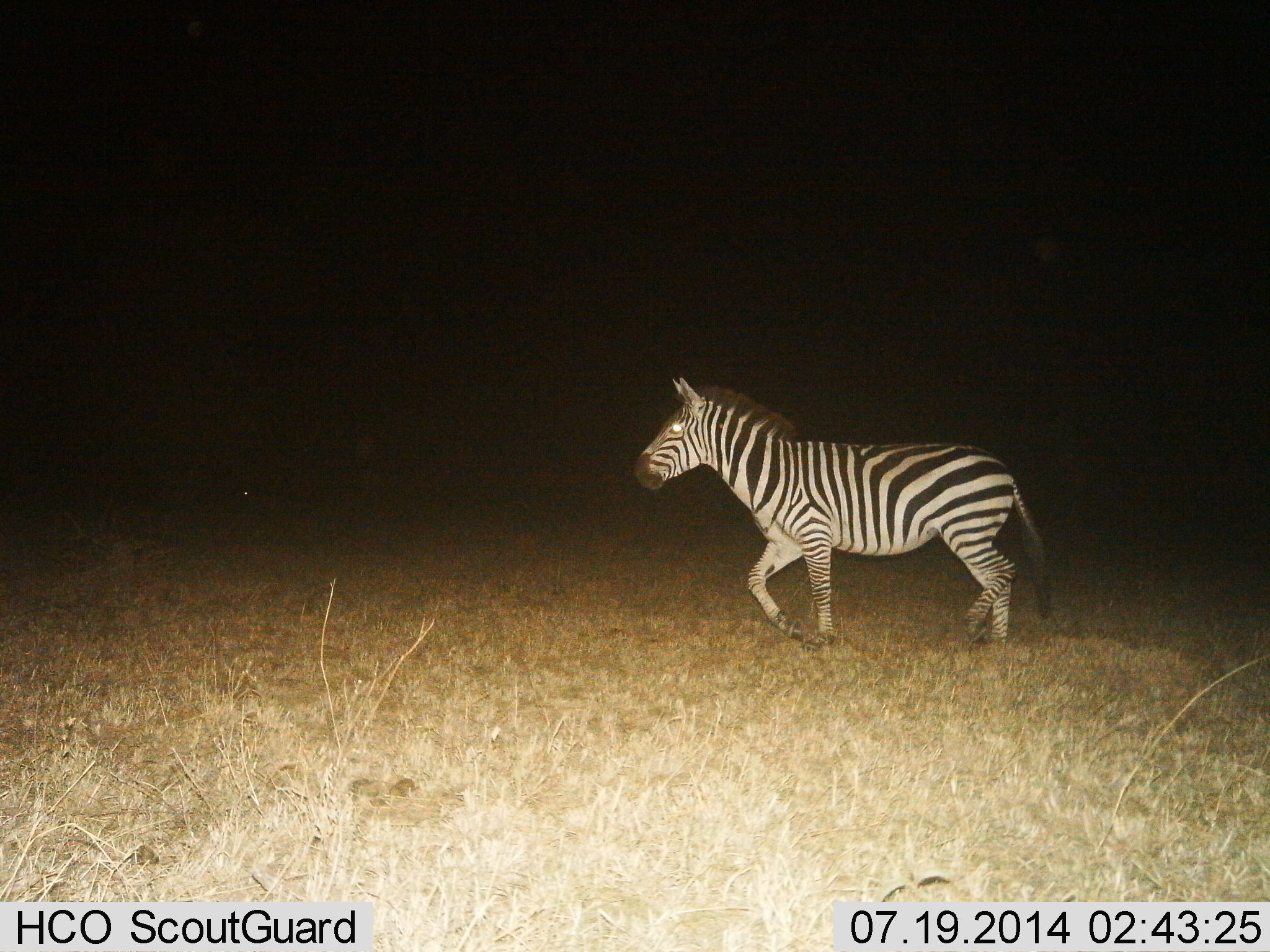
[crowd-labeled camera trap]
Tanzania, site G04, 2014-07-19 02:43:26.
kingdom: Animalia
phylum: Chordata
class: Mammalia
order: Perissodactyla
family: Equidae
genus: Equus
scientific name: Equus quagga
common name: plains zebra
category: zebra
Zebra (plains zebra) (Equus quagga), count 1. Behavior (volunteer vote fractions): standing 10%, resting 0%, moving 90%, interacting 0%. Young present (vote fraction): 0%. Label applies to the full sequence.